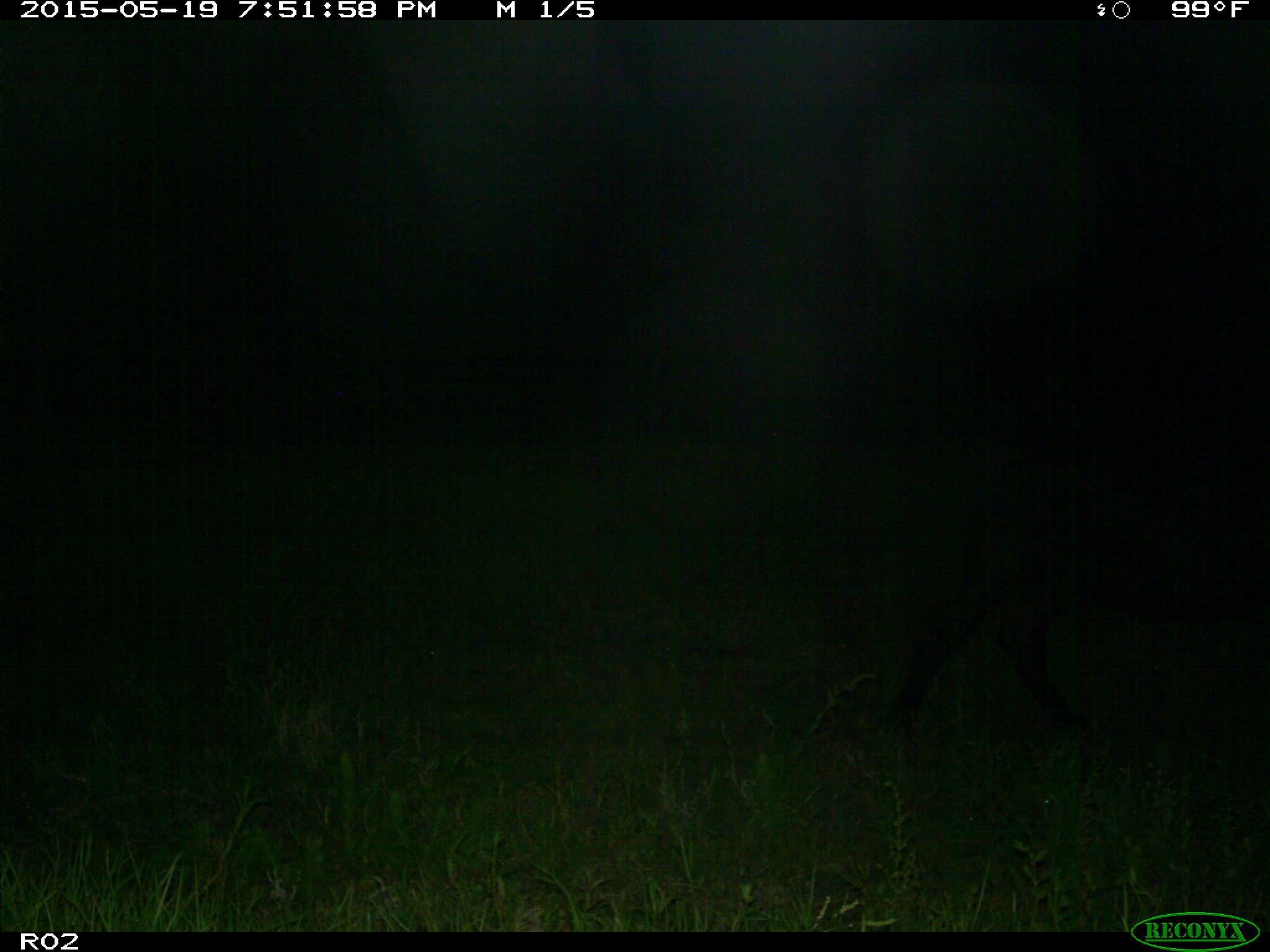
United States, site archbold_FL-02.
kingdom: Animalia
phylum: Chordata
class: Mammalia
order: Artiodactyla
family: Bovidae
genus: Bos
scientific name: Bos taurus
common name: domestic cow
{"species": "Bos taurus (domestic cow)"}